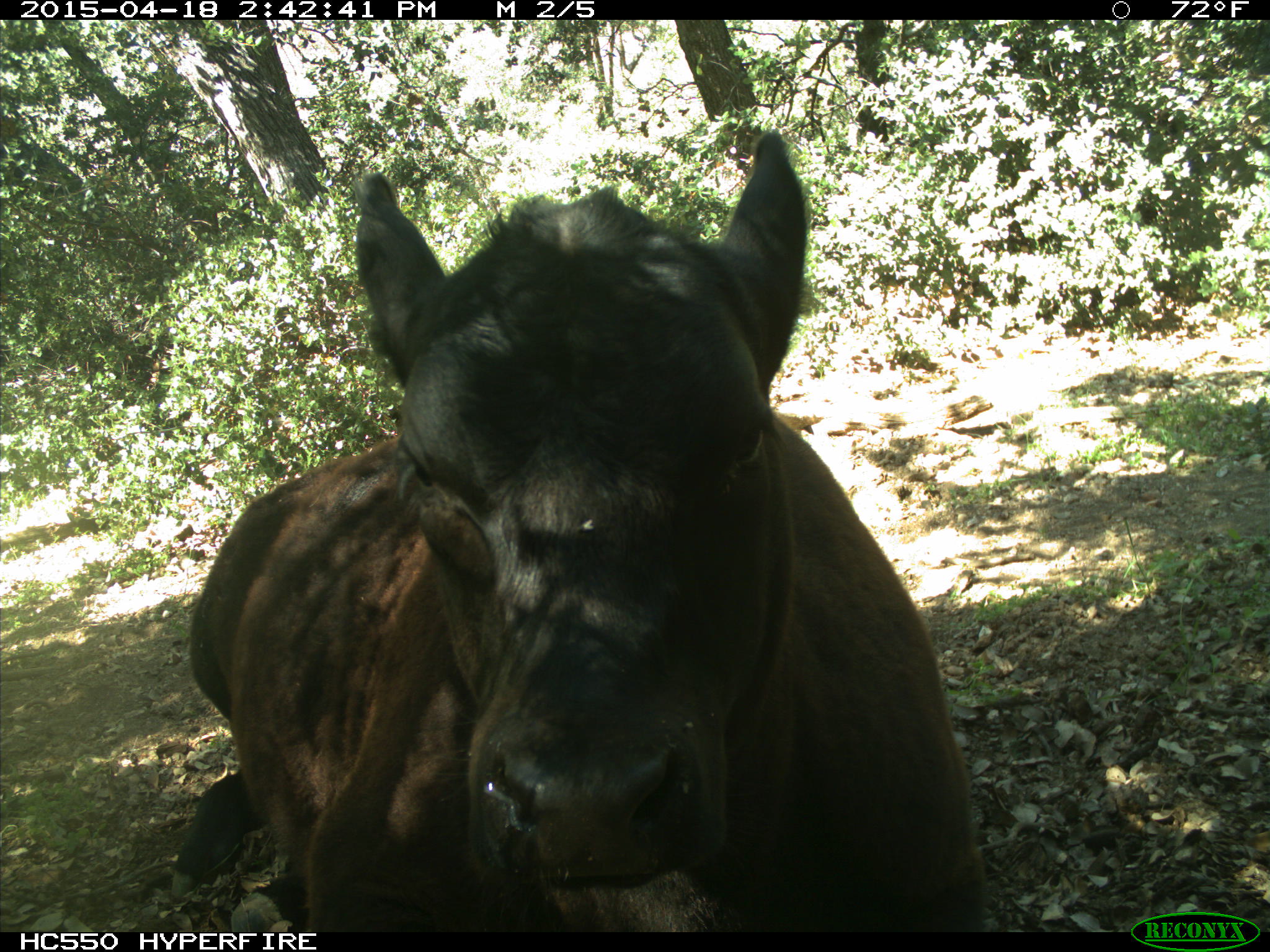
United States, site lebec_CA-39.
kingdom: Animalia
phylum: Chordata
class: Mammalia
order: Artiodactyla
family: Bovidae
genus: Bos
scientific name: Bos taurus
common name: domestic cow